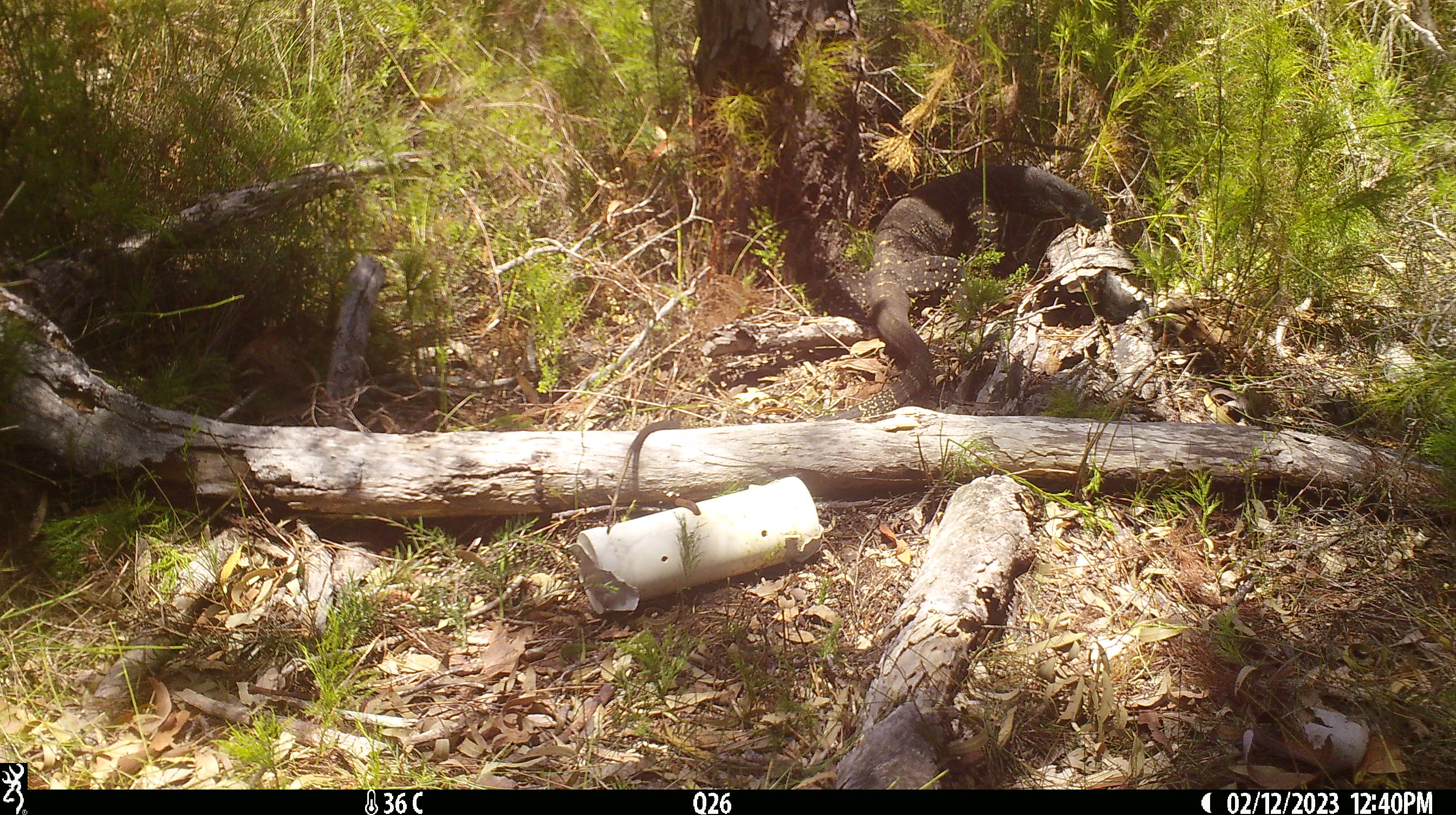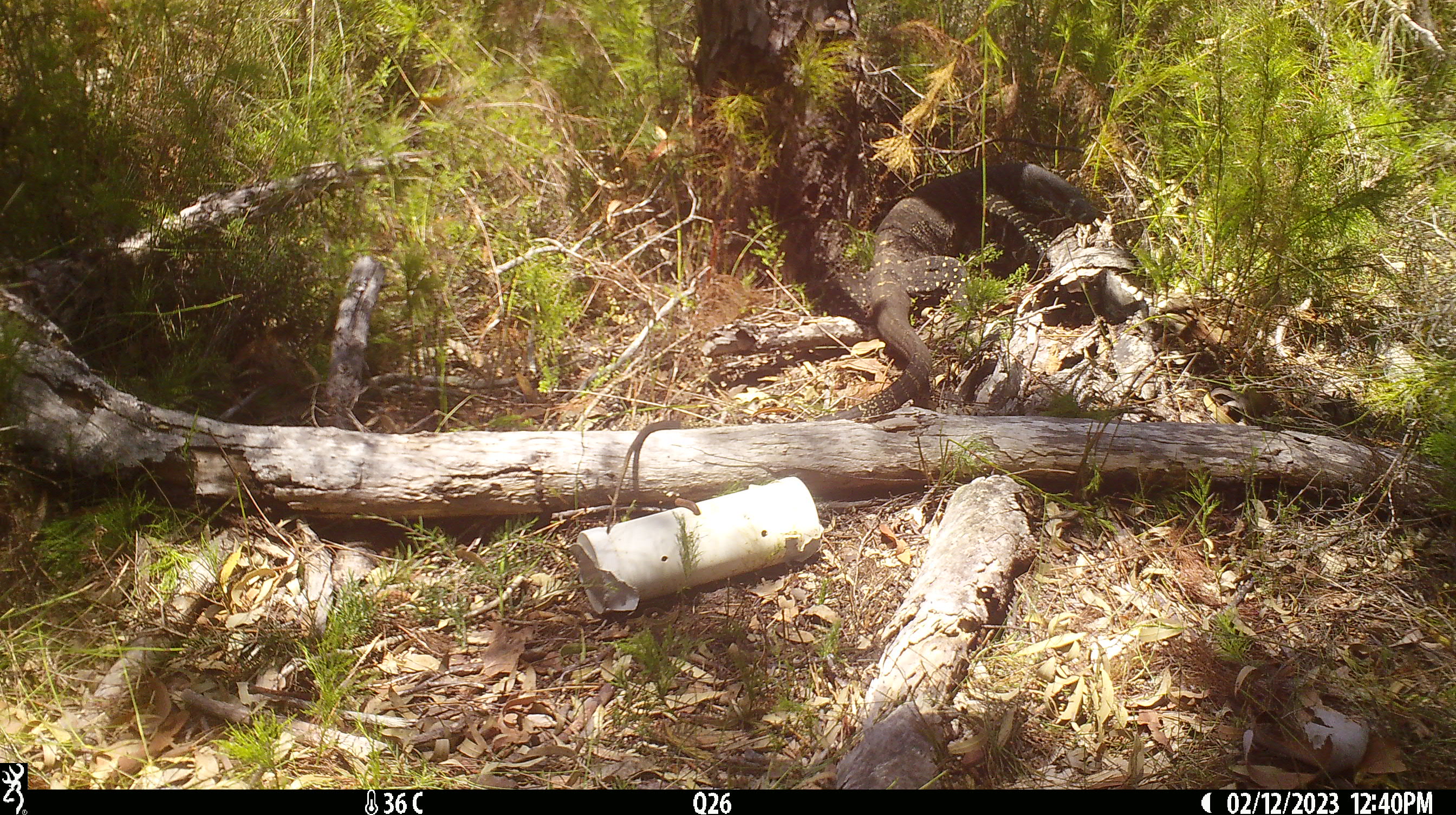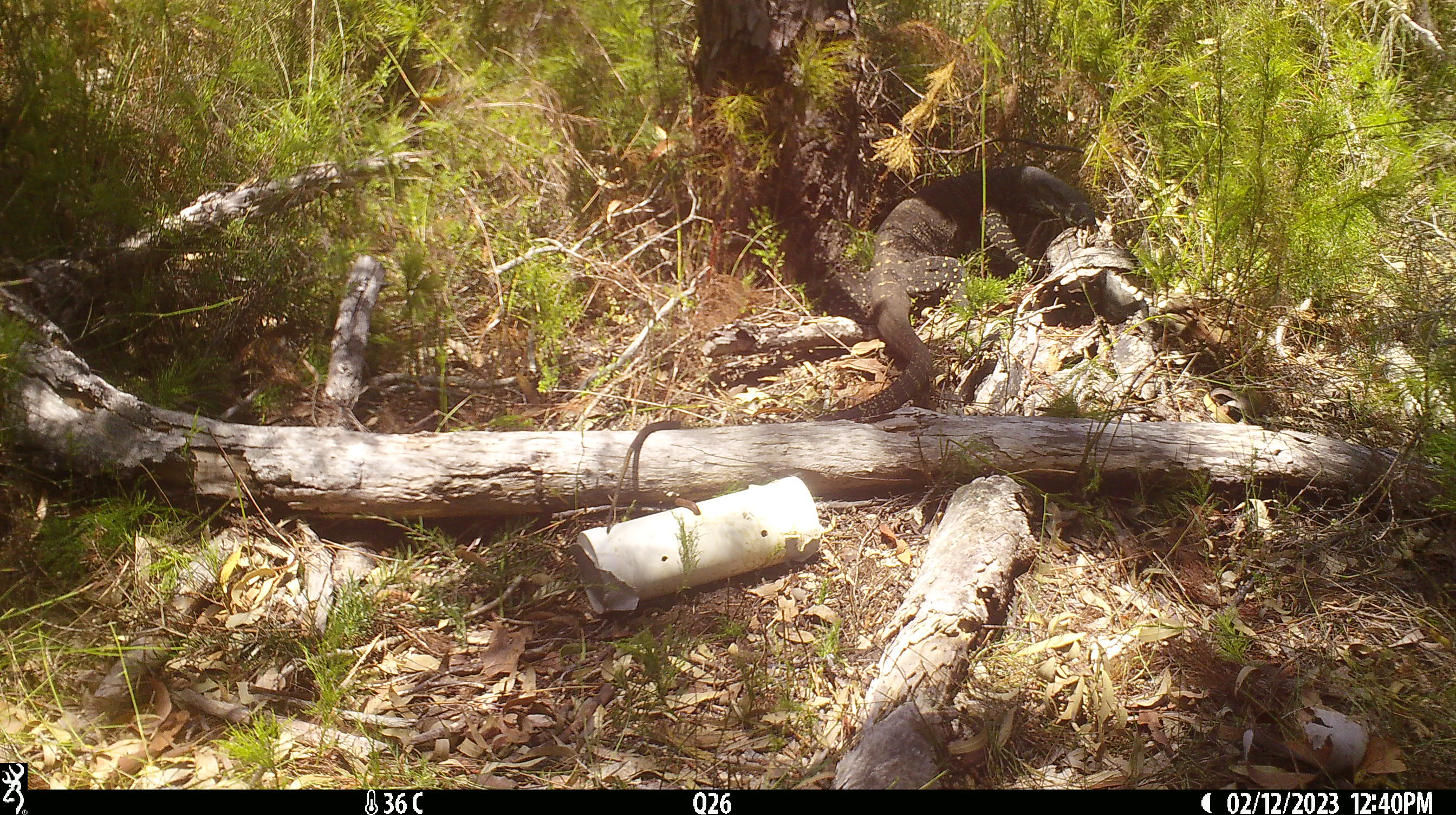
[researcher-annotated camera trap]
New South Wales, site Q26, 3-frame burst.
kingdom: Animalia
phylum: Chordata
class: Reptilia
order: Squamata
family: Varanidae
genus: Varanus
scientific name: Varanus varius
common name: lace monitor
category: goanna